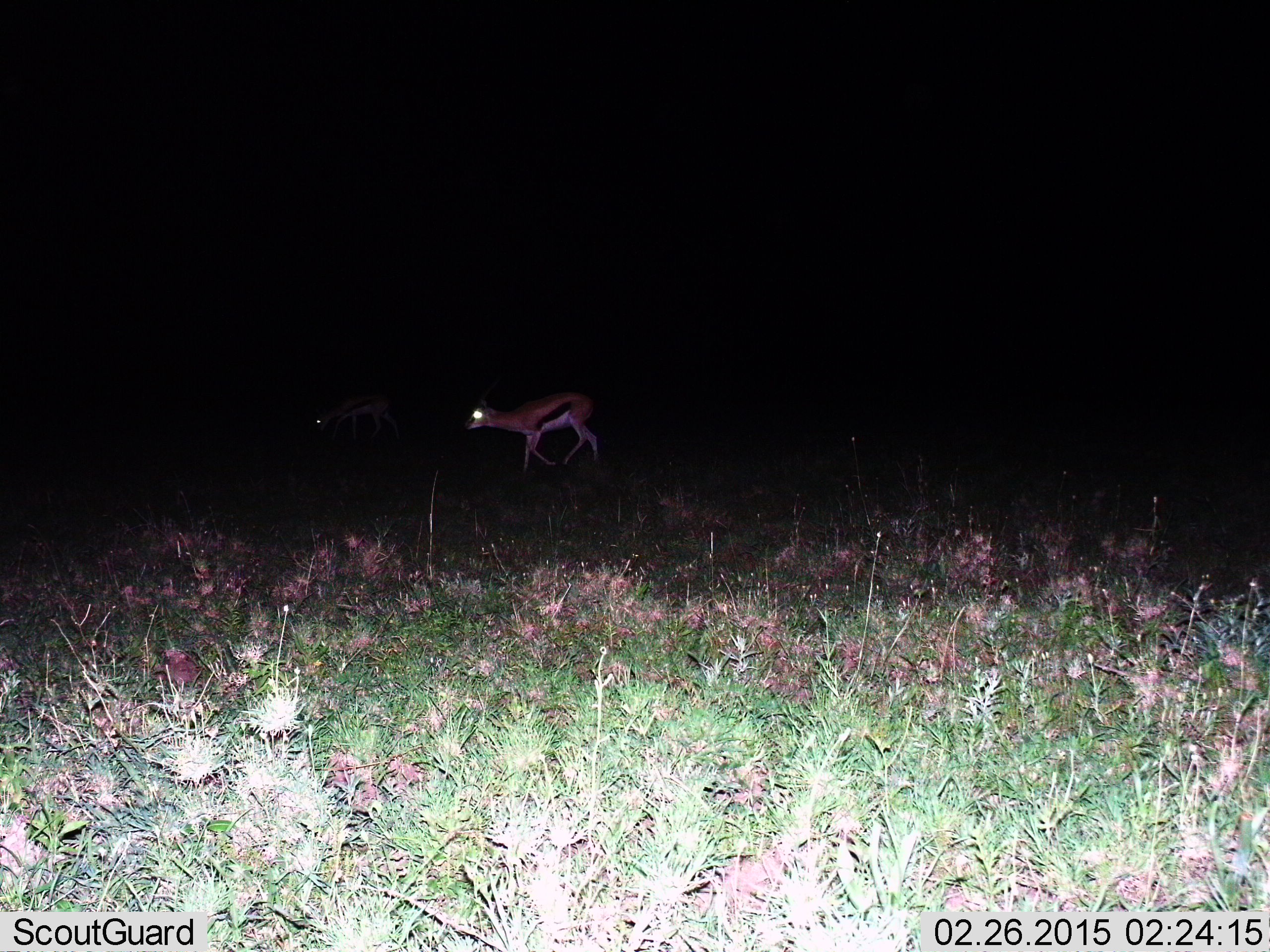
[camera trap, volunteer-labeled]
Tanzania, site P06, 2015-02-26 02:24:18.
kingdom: Animalia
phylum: Chordata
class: Mammalia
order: Artiodactyla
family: Bovidae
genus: Eudorcas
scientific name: Eudorcas thomsonii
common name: thomson's gazelle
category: gazellethomsons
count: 2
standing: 30%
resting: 0%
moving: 70%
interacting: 0%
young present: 0%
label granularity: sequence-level